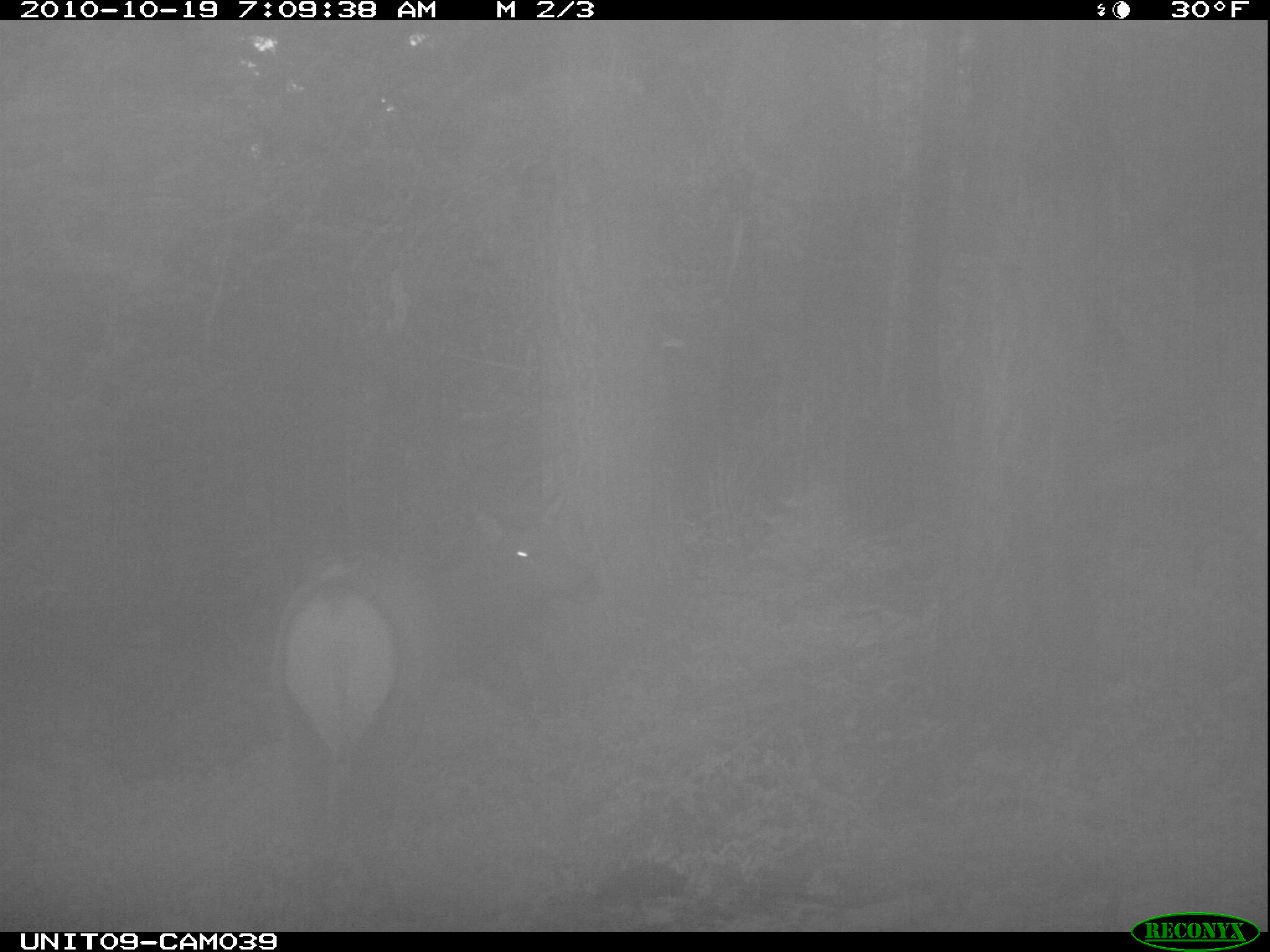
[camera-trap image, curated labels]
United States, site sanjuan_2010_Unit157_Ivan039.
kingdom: Animalia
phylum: Chordata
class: Mammalia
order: Artiodactyla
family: Cervidae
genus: Cervus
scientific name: Cervus elaphus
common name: red deer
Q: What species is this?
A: Cervus elaphus (red deer).